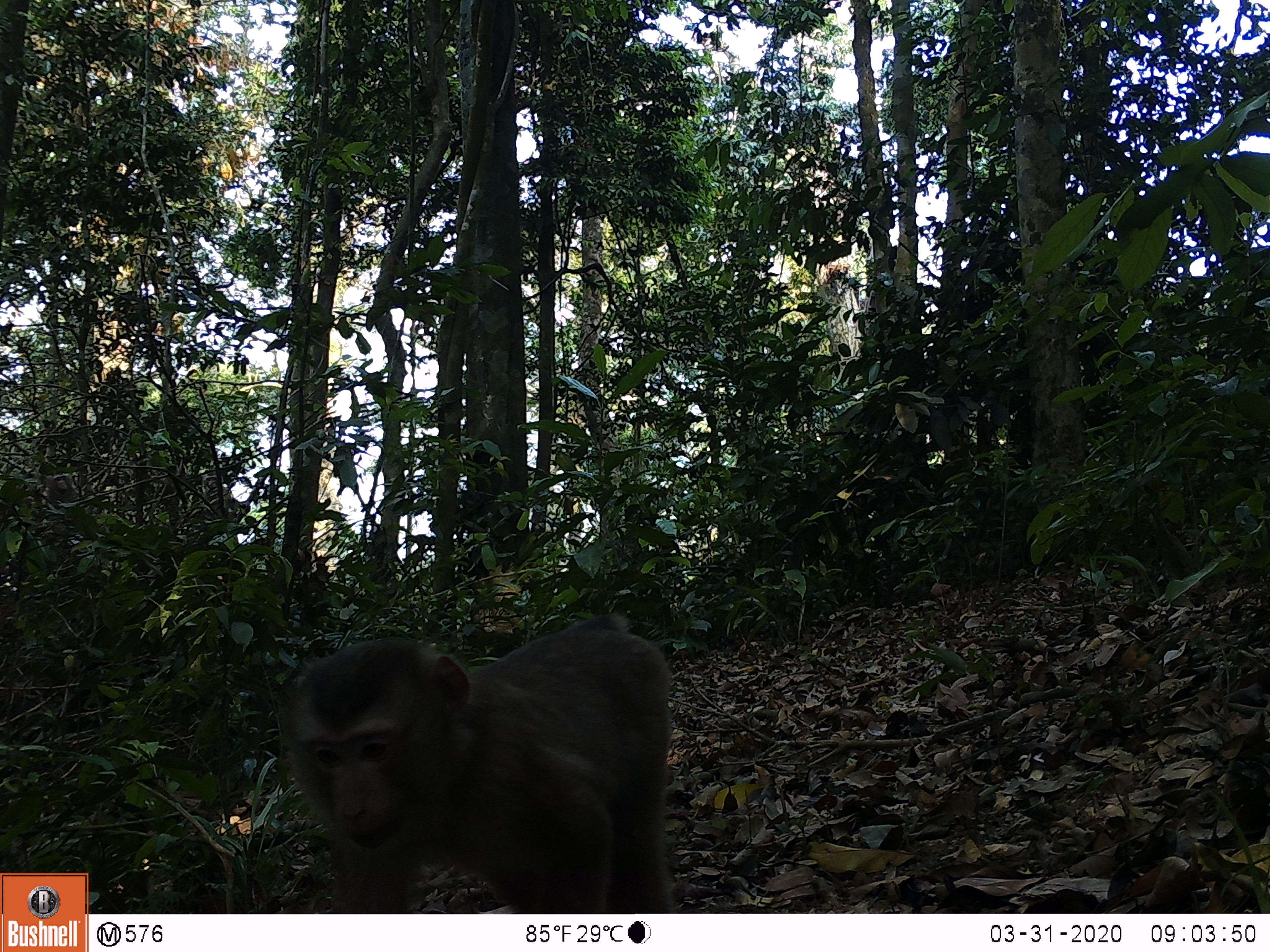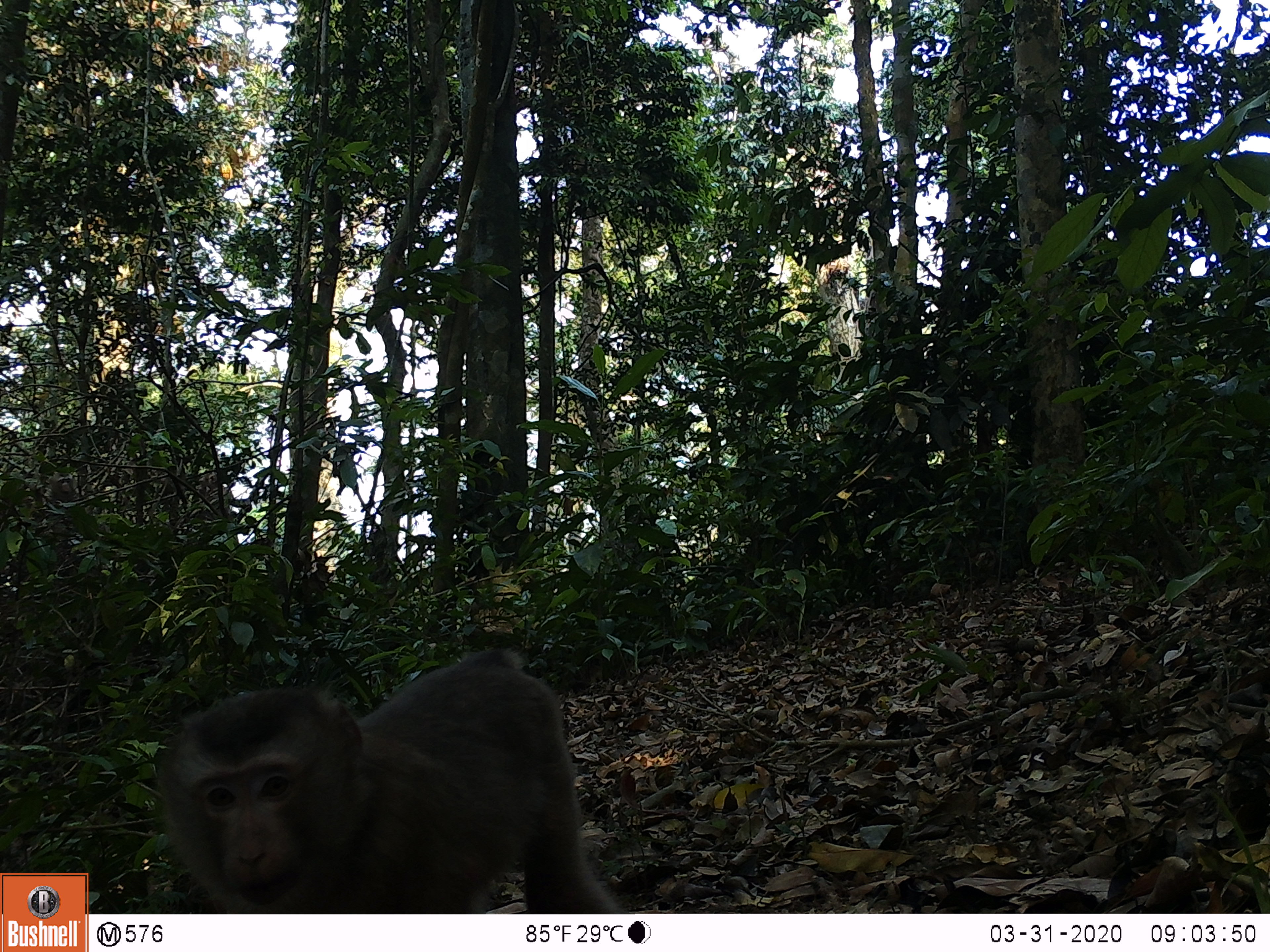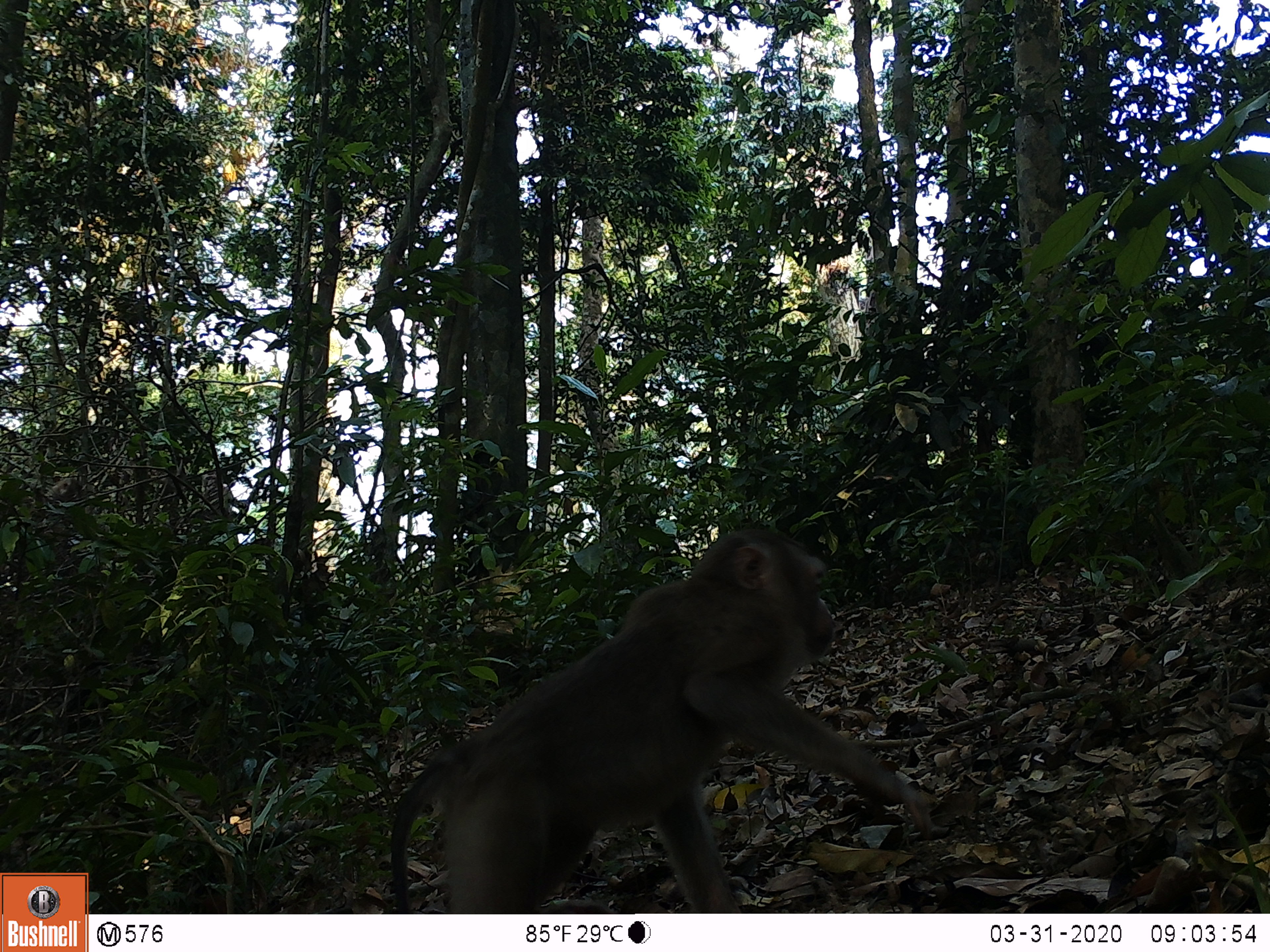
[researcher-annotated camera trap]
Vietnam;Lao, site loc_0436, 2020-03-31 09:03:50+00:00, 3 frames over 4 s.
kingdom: Animalia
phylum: Chordata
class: Mammalia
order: Primates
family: Cercopithecidae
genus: Macaca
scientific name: Macaca nemestrina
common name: pig-tailed macaque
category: pig tailed macaque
Pig tailed macaque (pig-tailed macaque) (Macaca nemestrina). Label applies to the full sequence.